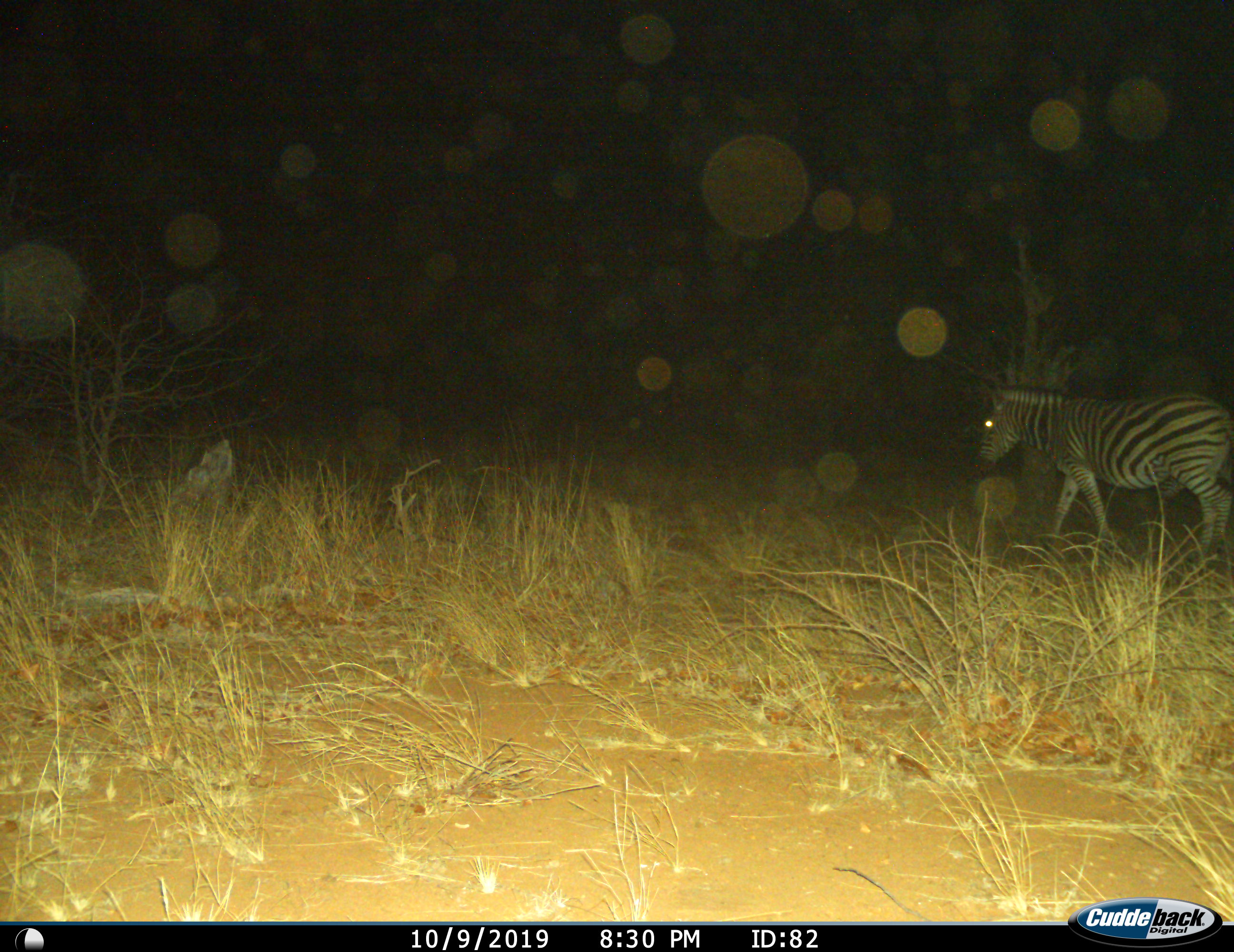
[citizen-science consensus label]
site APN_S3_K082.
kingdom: Animalia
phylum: Chordata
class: Mammalia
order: Perissodactyla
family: Equidae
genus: Equus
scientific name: Equus quagga burchellii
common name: burchell's zebra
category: zebraburchells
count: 1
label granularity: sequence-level